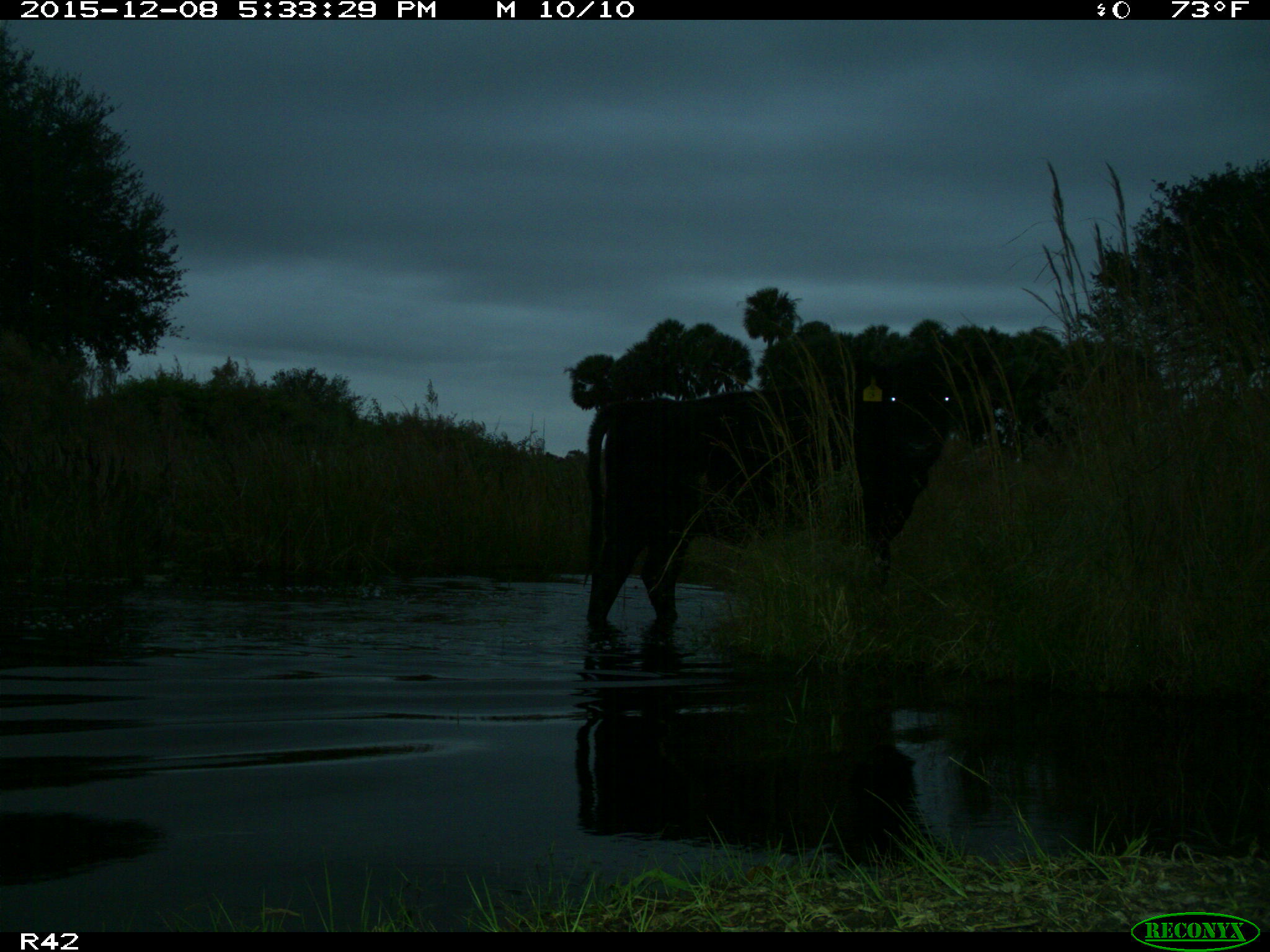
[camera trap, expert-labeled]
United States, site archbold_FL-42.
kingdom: Animalia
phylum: Chordata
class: Mammalia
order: Artiodactyla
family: Bovidae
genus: Bos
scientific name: Bos taurus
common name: domestic cow